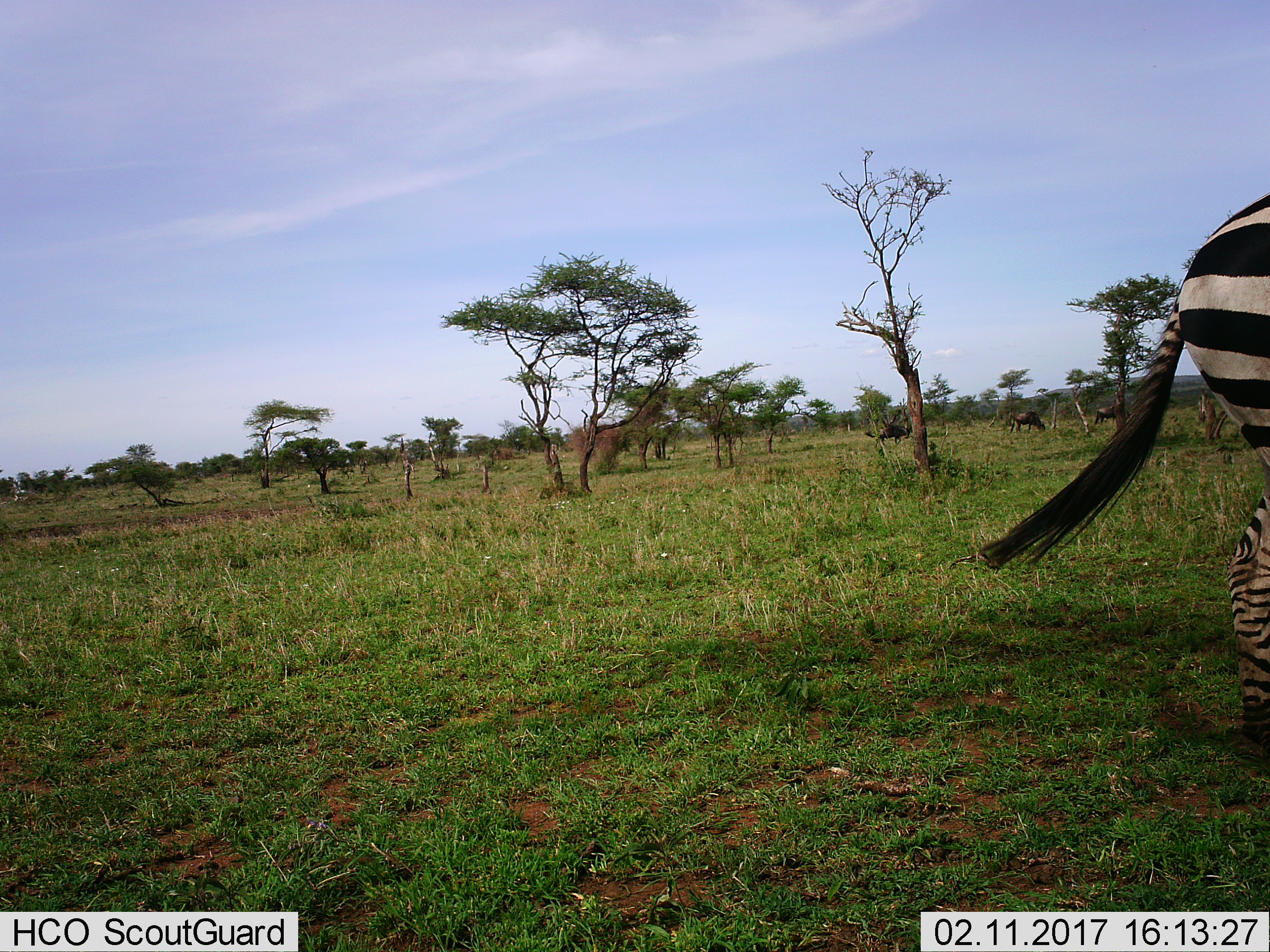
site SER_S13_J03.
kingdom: Animalia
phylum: Chordata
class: Mammalia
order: Perissodactyla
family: Equidae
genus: Equus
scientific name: Equus quagga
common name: plains zebra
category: zebraplains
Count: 1.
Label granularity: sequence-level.